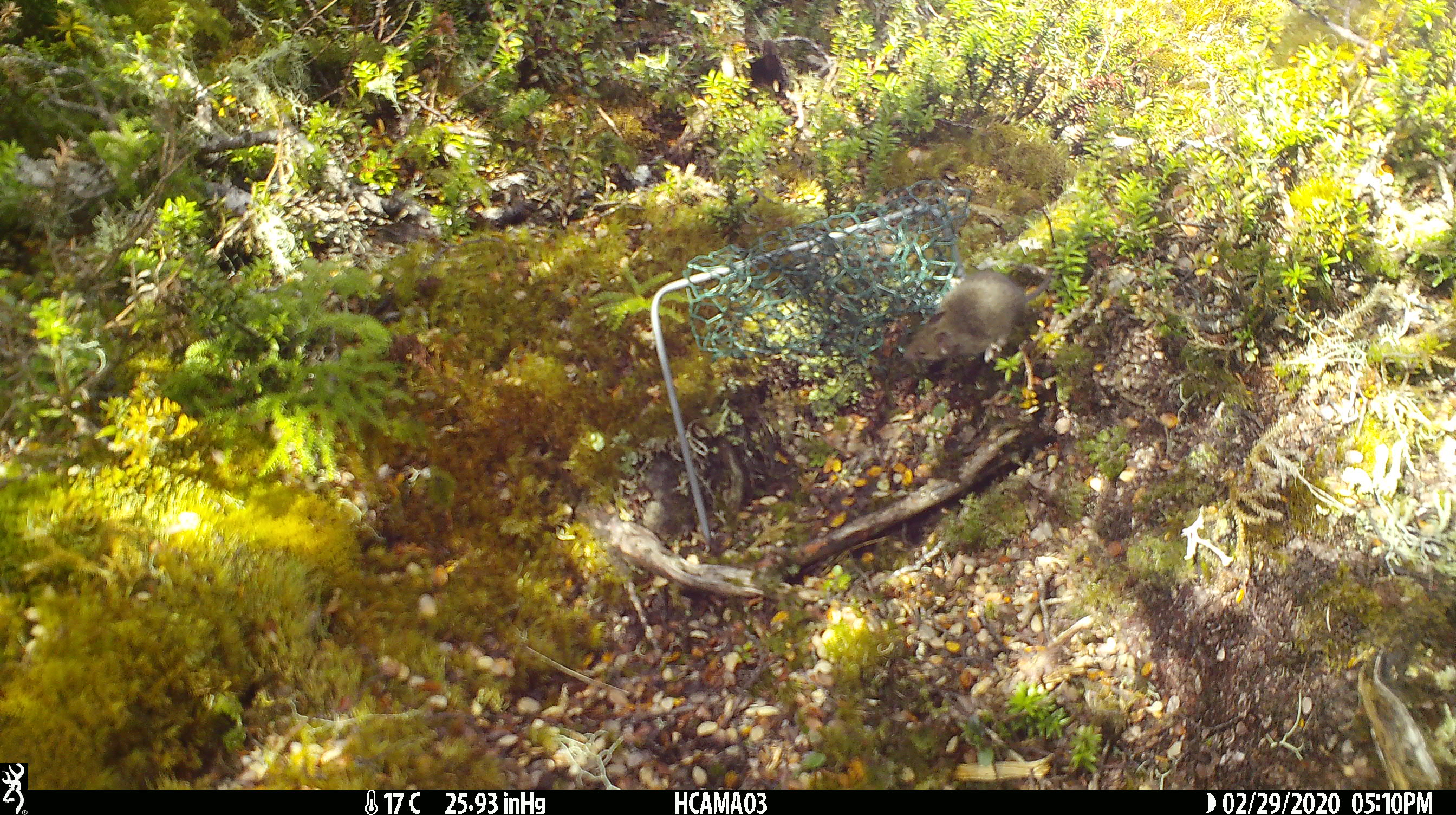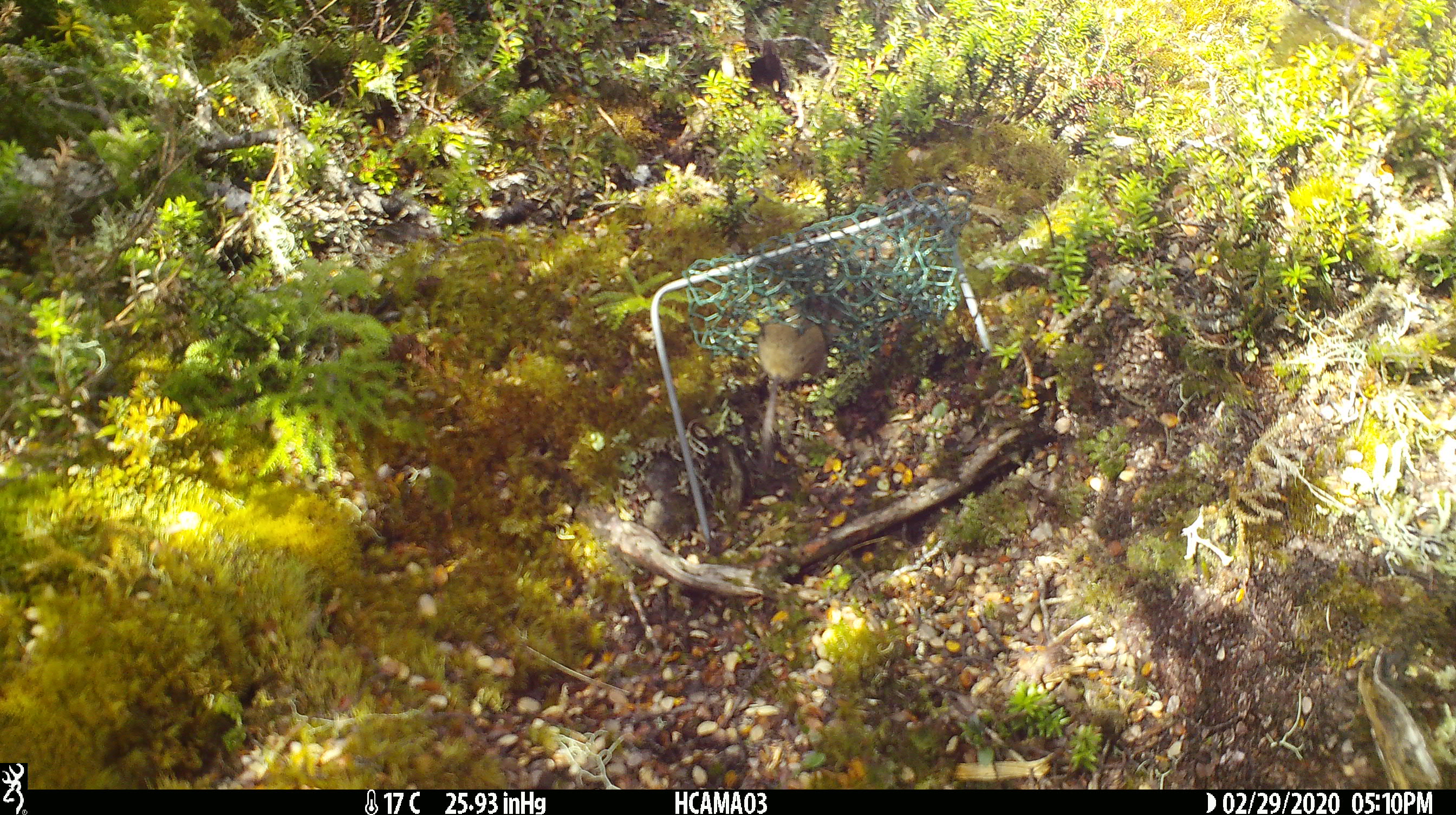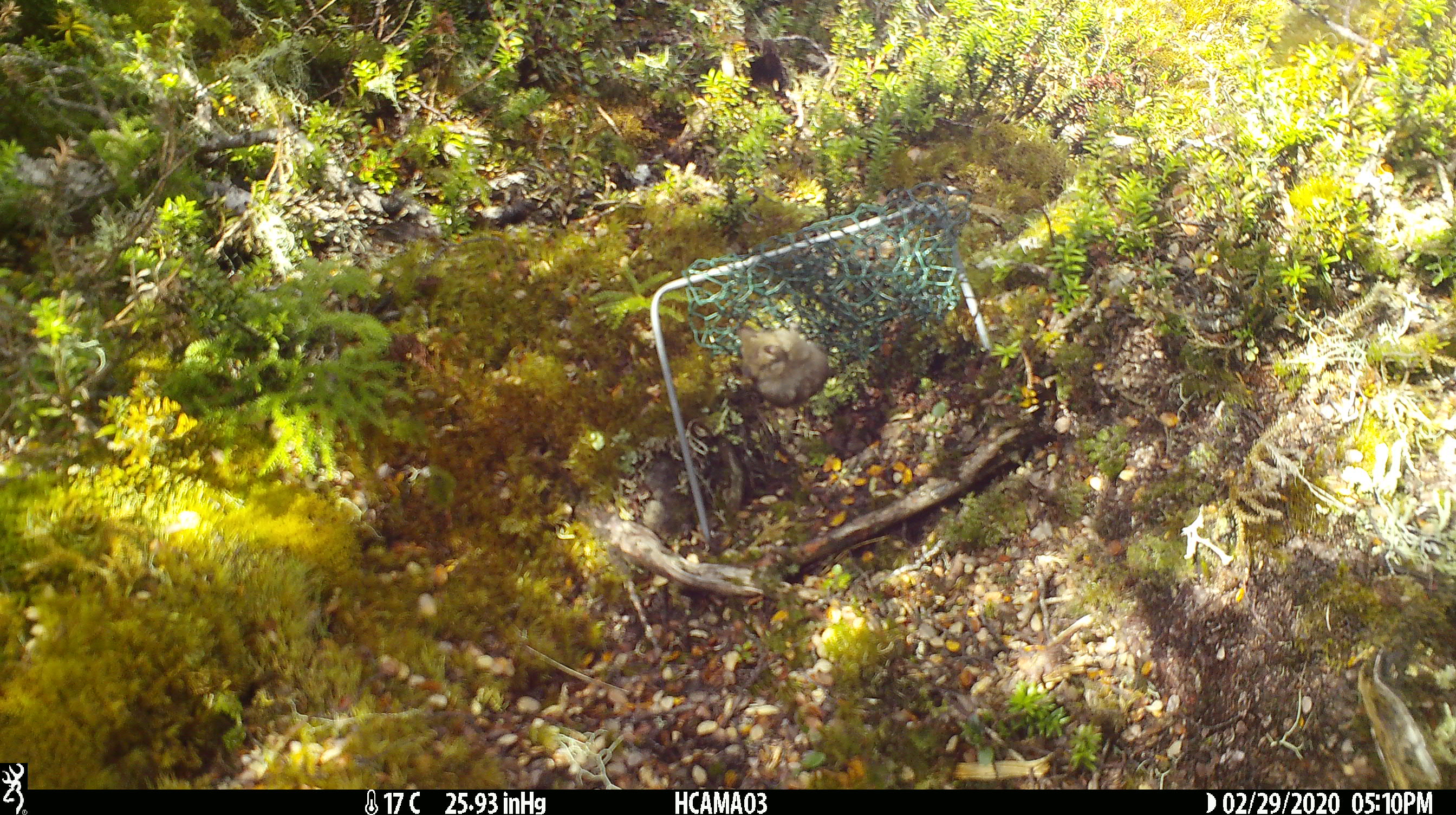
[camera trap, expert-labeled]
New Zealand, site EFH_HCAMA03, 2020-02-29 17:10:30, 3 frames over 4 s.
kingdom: Animalia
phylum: Chordata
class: Mammalia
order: Rodentia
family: Muridae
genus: Mus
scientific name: Mus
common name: mouse